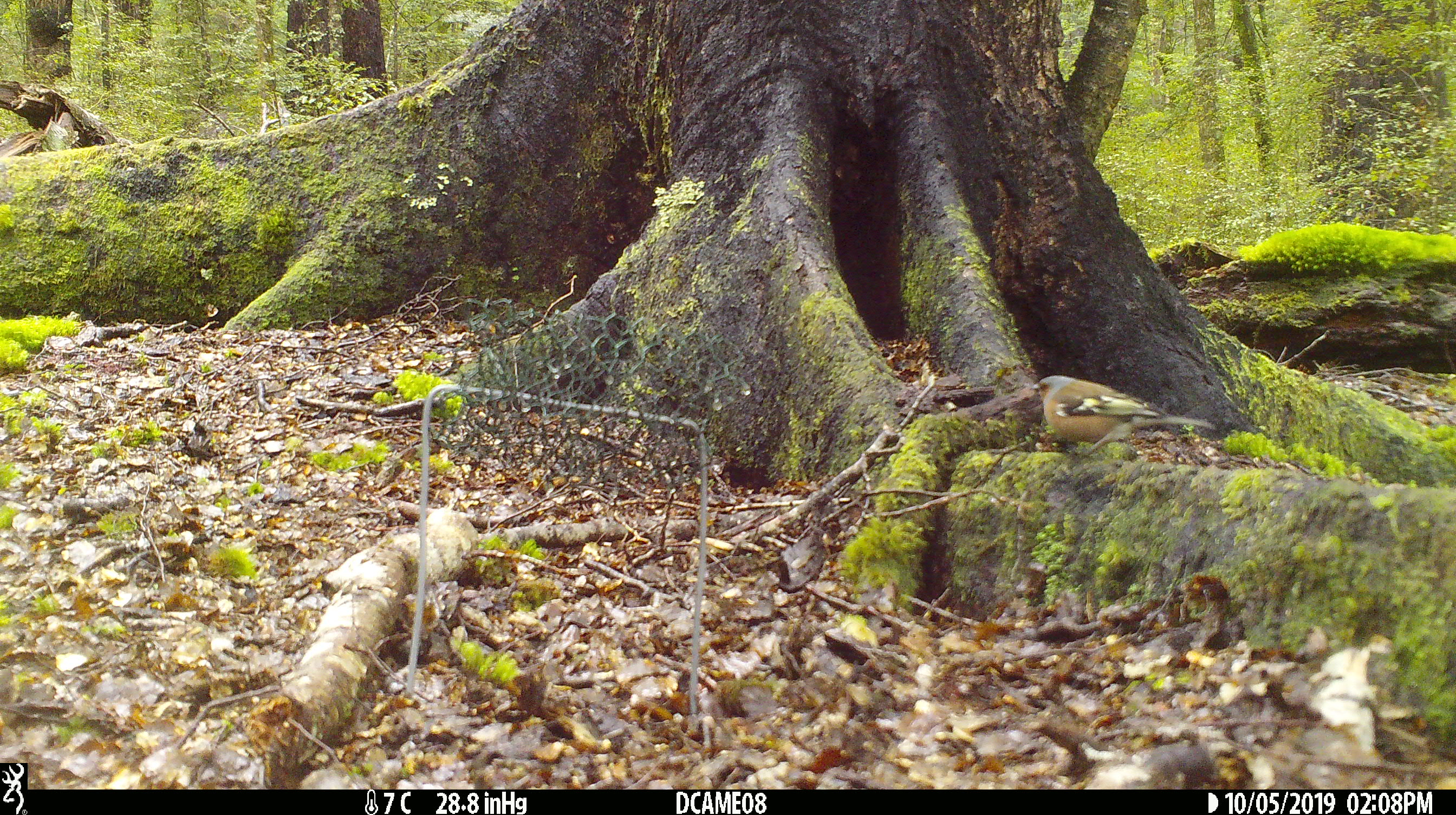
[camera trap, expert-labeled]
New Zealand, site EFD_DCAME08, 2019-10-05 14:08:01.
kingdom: Animalia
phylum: Chordata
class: Aves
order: Passeriformes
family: Fringillidae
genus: Fringilla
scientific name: Fringilla coelebs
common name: common chaffinch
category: chaffinch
Chaffinch (common chaffinch) (Fringilla coelebs).